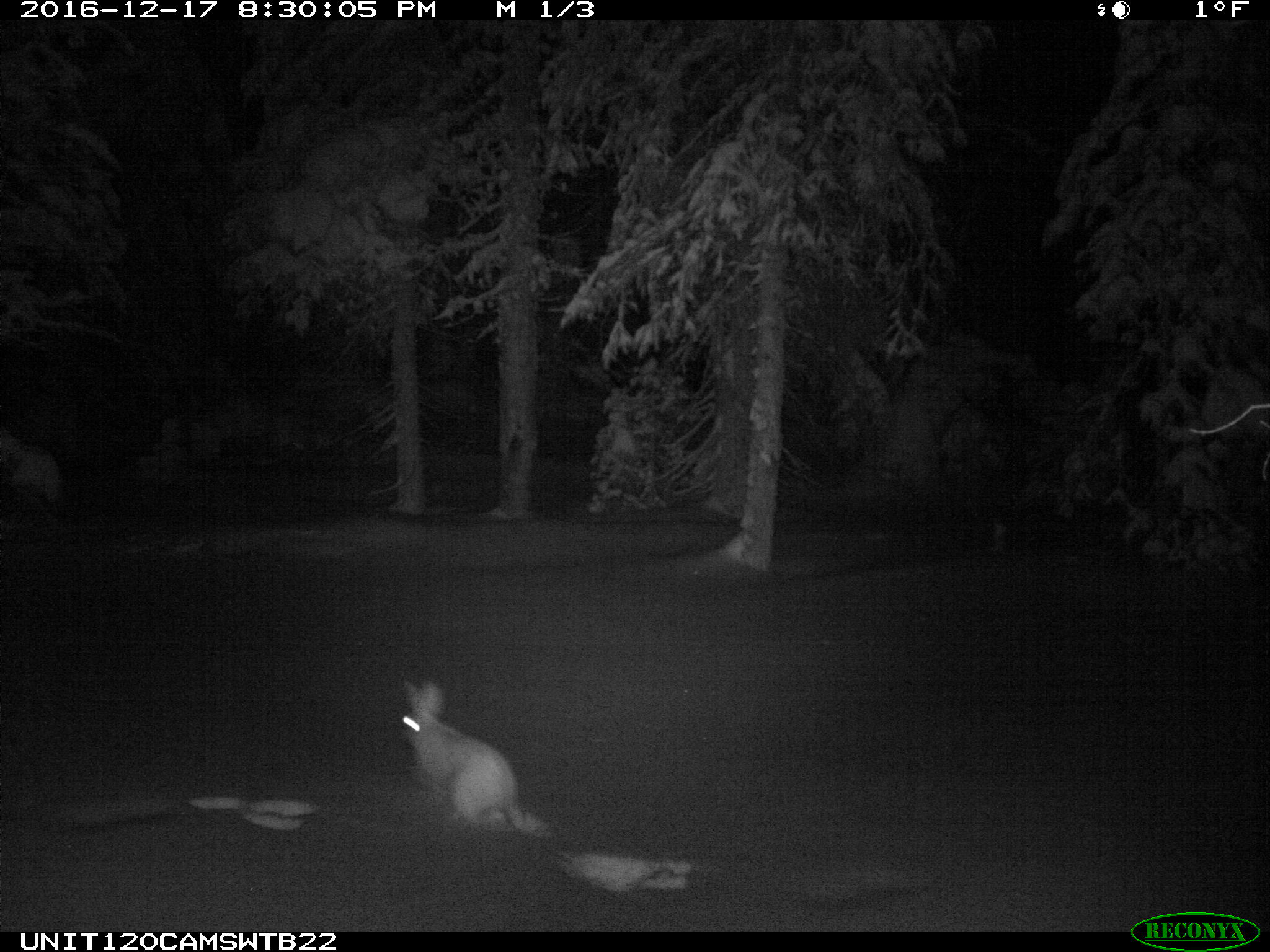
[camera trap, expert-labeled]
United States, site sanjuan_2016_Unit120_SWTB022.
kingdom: Animalia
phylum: Chordata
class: Mammalia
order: Lagomorpha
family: Leporidae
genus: Lepus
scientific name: Lepus americanus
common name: snowshoe hare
Lepus americanus (snowshoe hare).